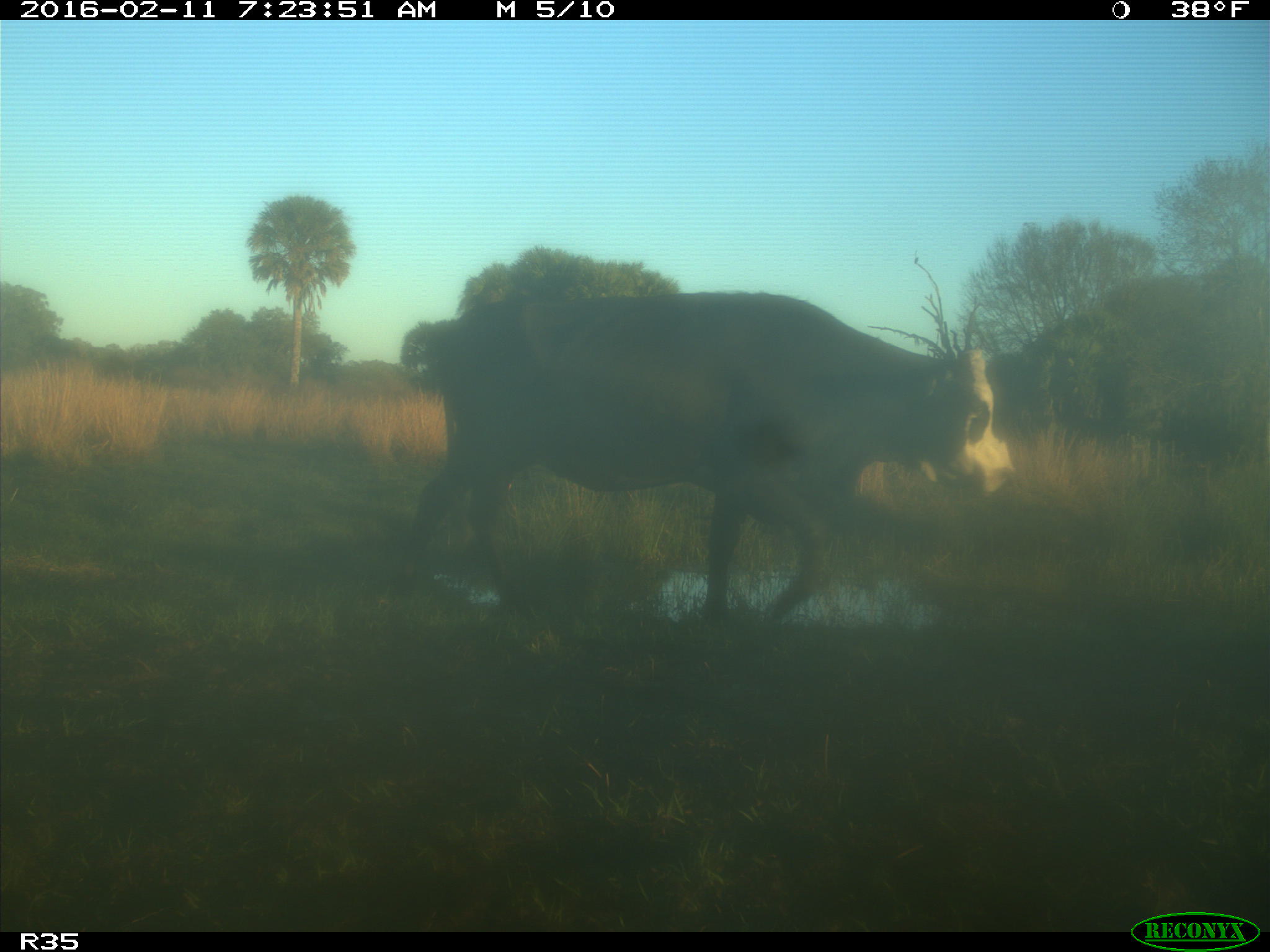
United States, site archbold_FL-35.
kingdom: Animalia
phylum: Chordata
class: Mammalia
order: Artiodactyla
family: Bovidae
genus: Bos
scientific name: Bos taurus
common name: domestic cow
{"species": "Bos taurus (domestic cow)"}